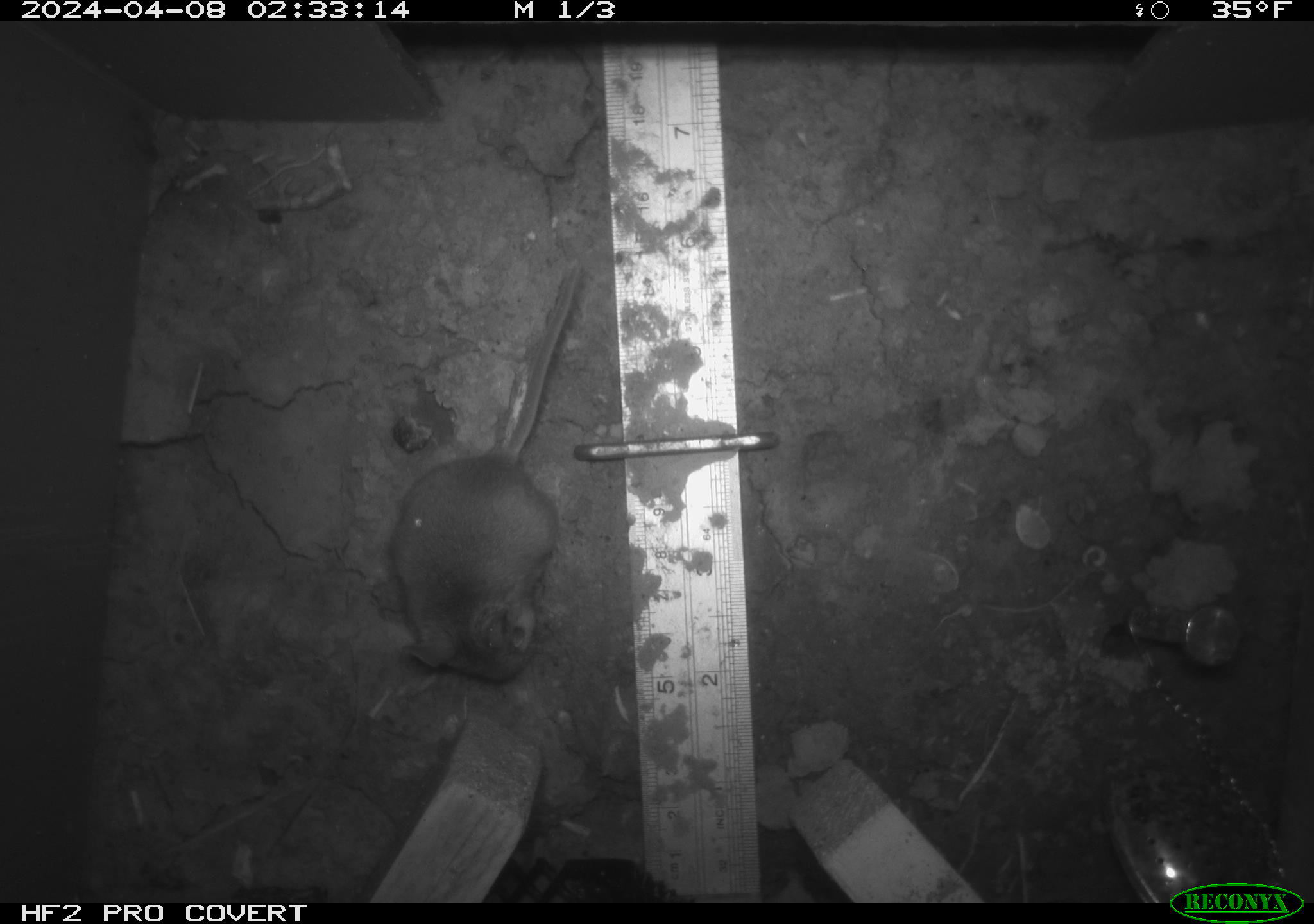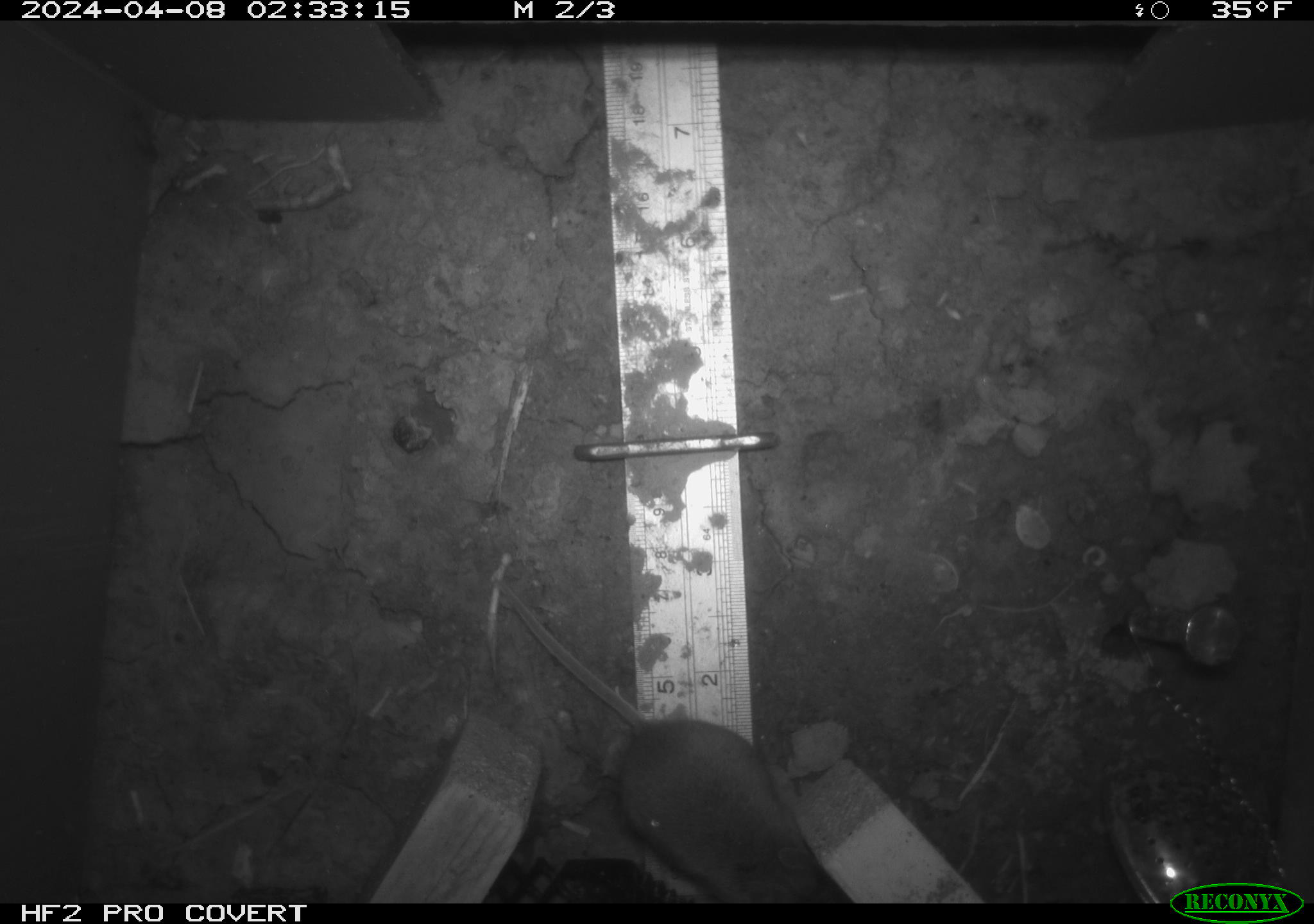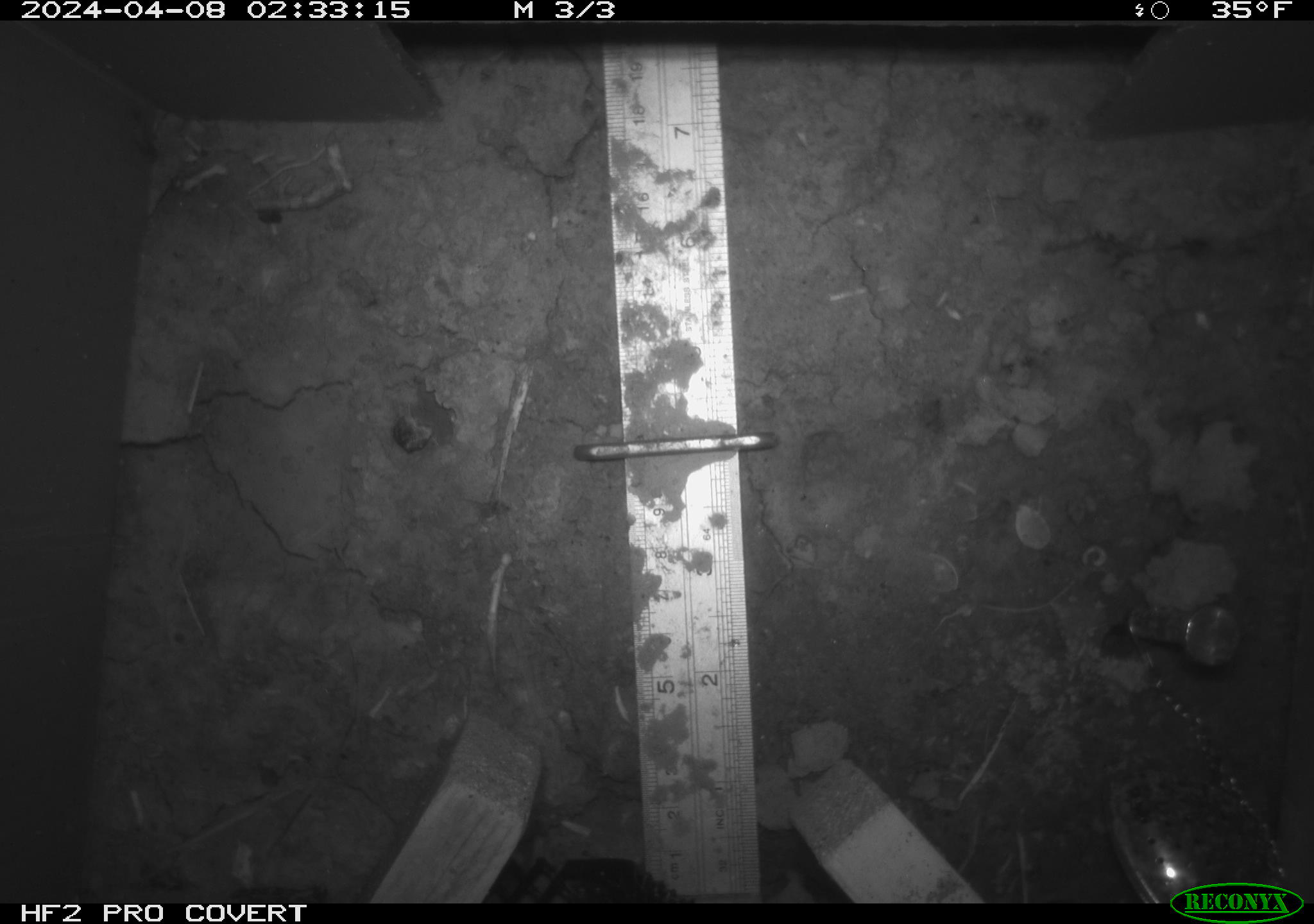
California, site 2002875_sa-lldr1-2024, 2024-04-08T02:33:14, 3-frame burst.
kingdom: Animalia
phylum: Chordata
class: Mammalia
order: Rodentia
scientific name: Rodentia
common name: mouse species